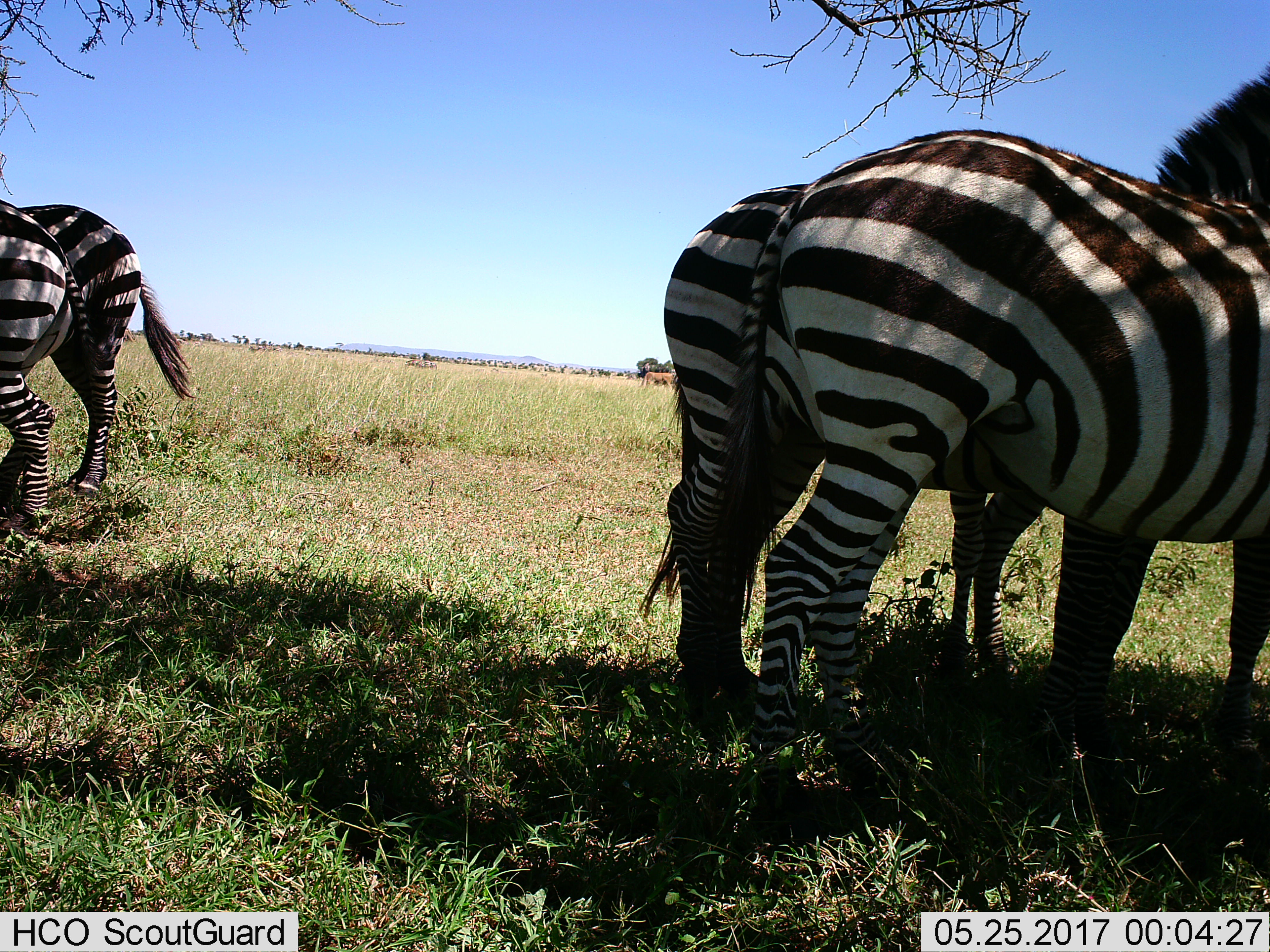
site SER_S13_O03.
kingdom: Animalia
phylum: Chordata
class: Mammalia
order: Perissodactyla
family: Equidae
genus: Equus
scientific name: Equus quagga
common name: plains zebra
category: zebraplains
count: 4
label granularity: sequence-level